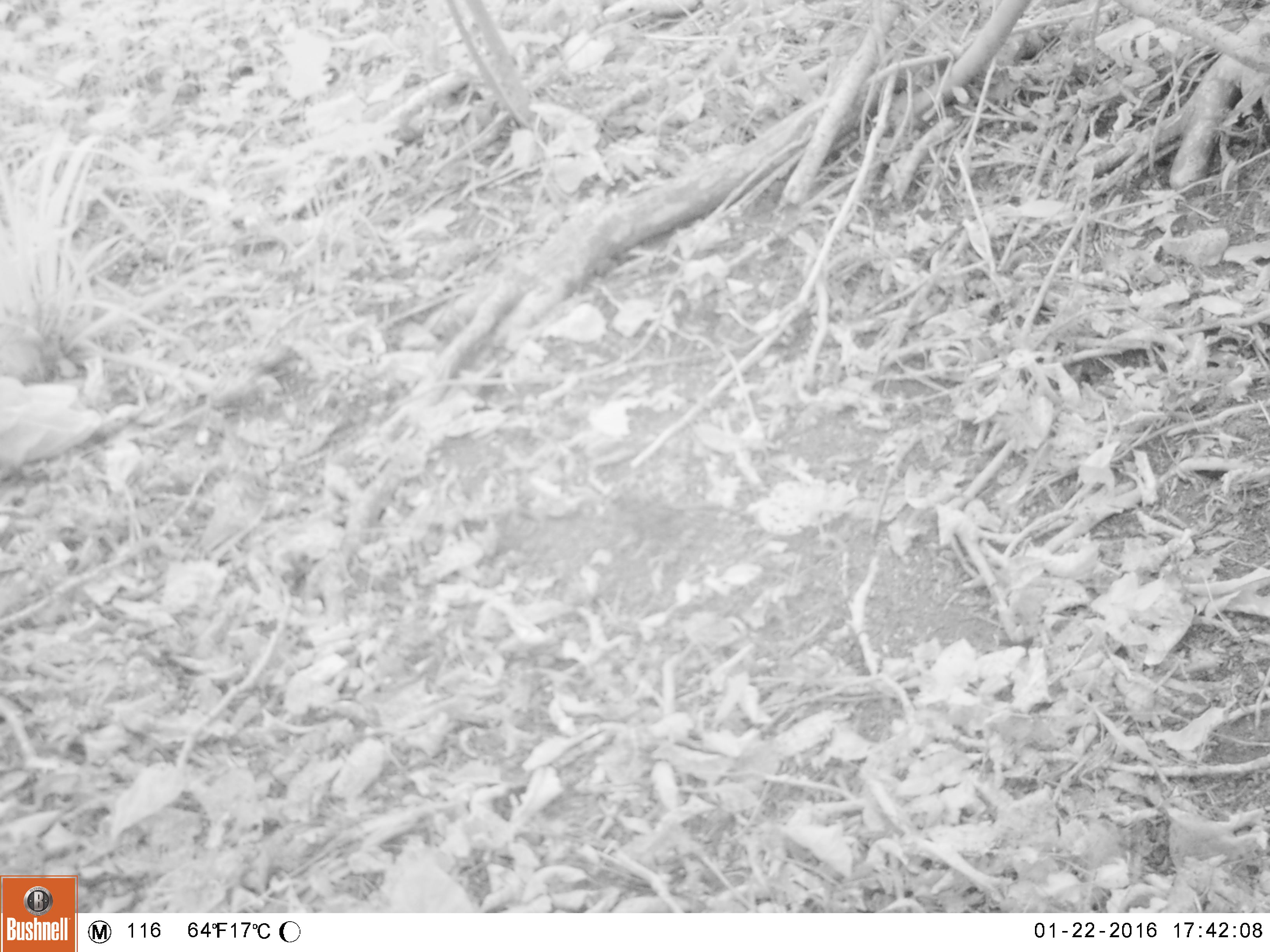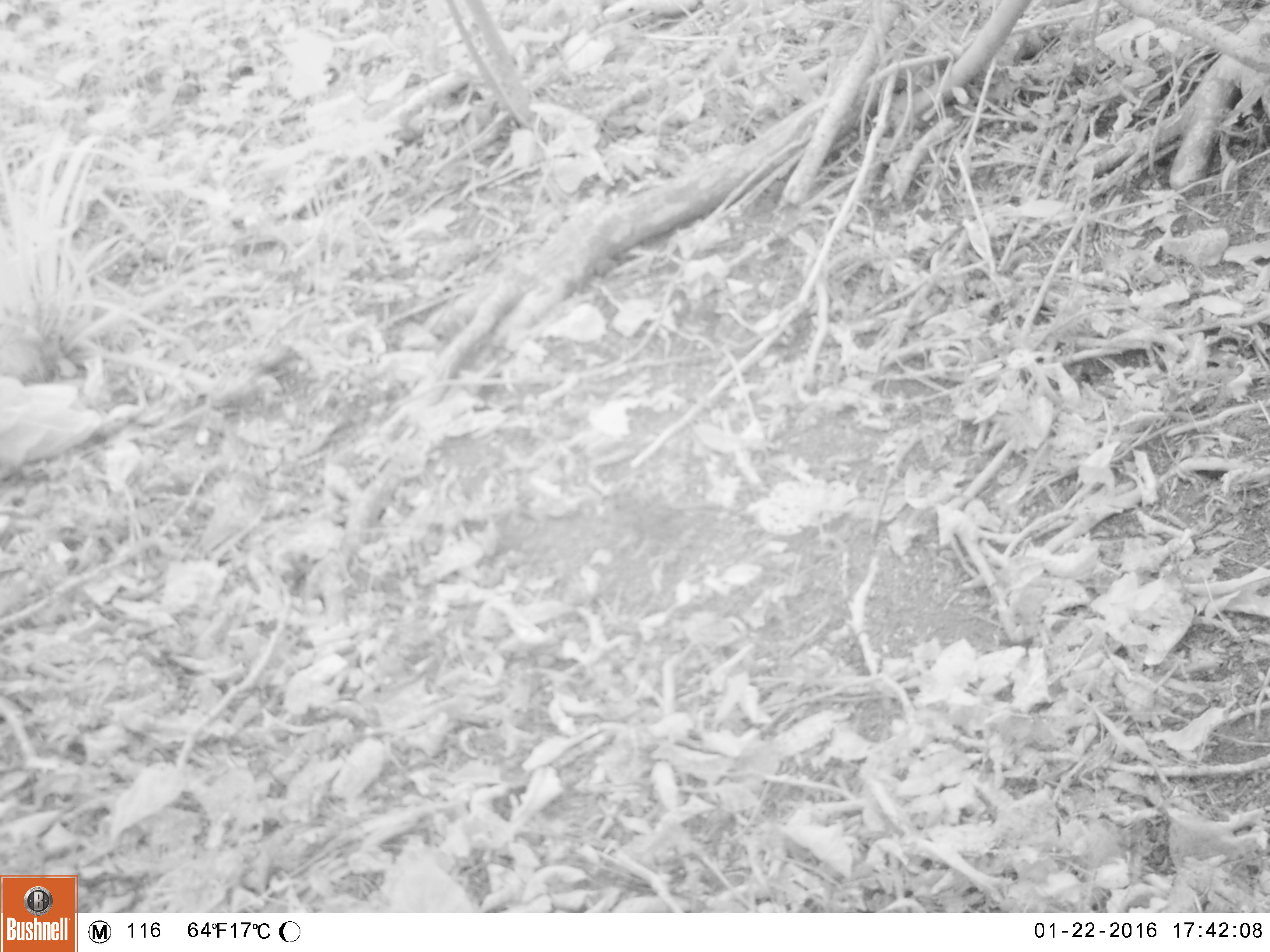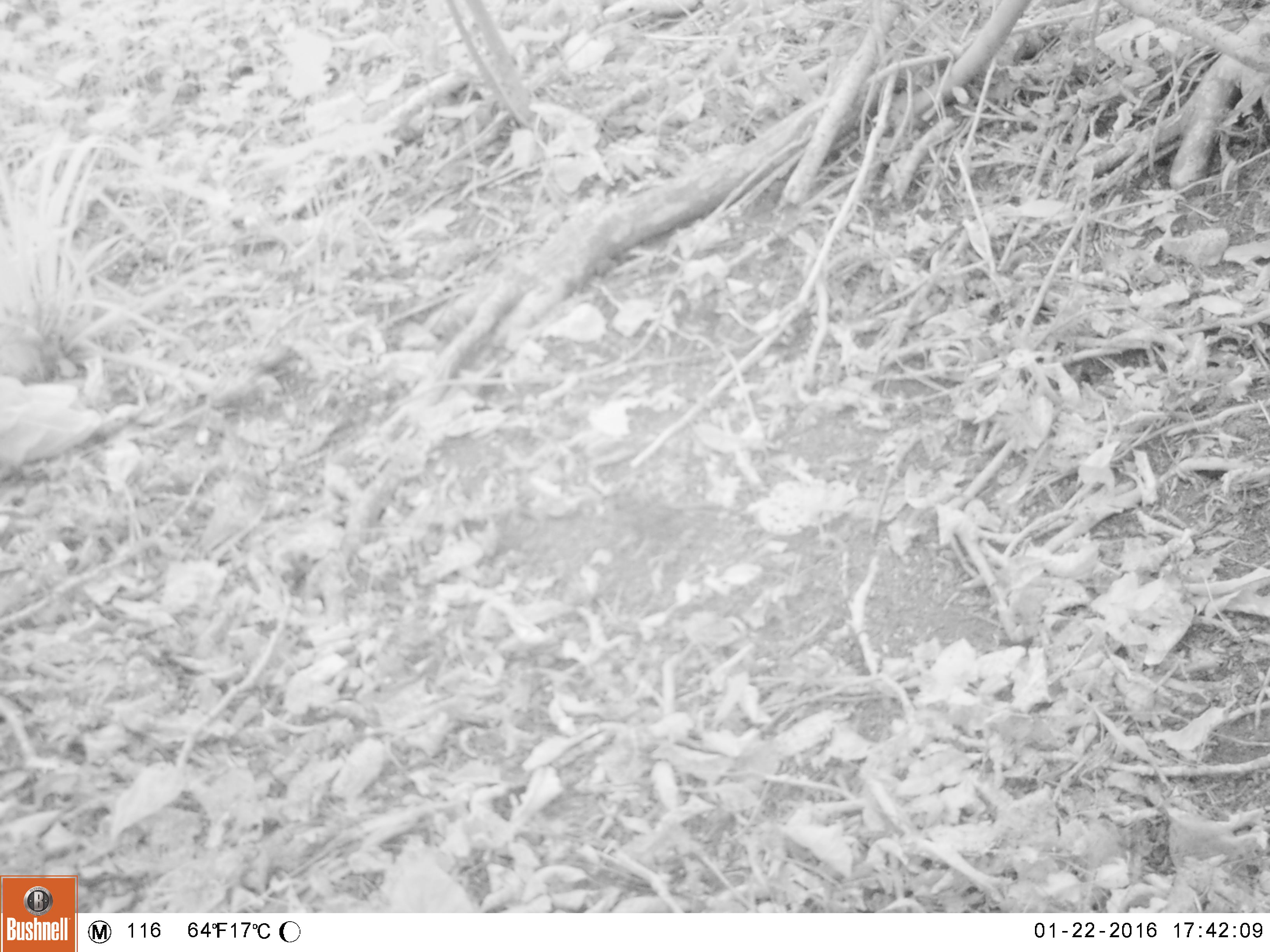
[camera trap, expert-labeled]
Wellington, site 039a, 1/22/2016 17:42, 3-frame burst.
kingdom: Animalia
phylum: Chordata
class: Aves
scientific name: Aves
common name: bird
Bird (Aves).